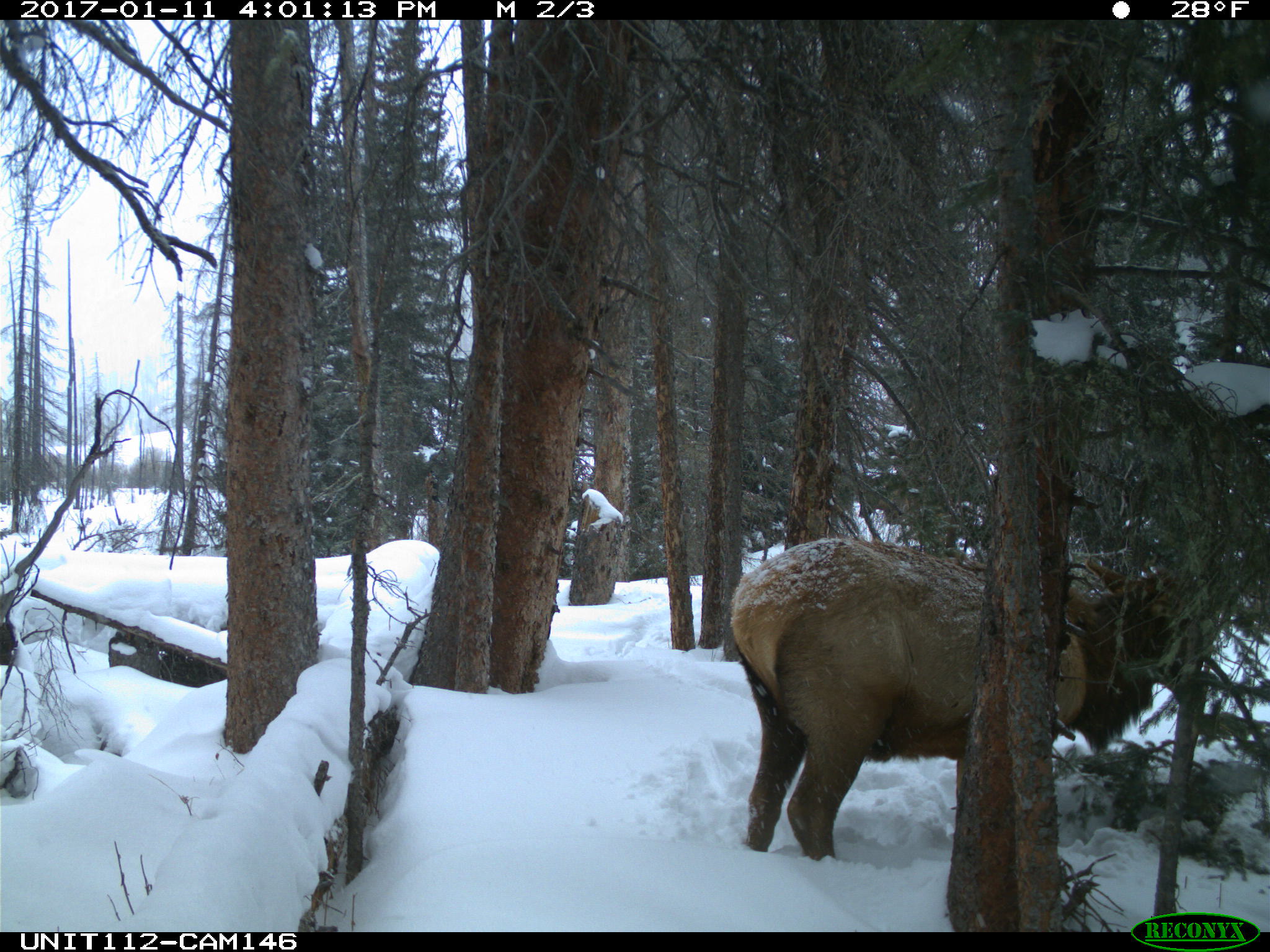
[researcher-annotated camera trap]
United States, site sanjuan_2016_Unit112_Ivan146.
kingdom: Animalia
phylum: Chordata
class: Mammalia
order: Artiodactyla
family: Cervidae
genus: Cervus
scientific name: Cervus elaphus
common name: red deer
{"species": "Cervus elaphus (red deer)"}